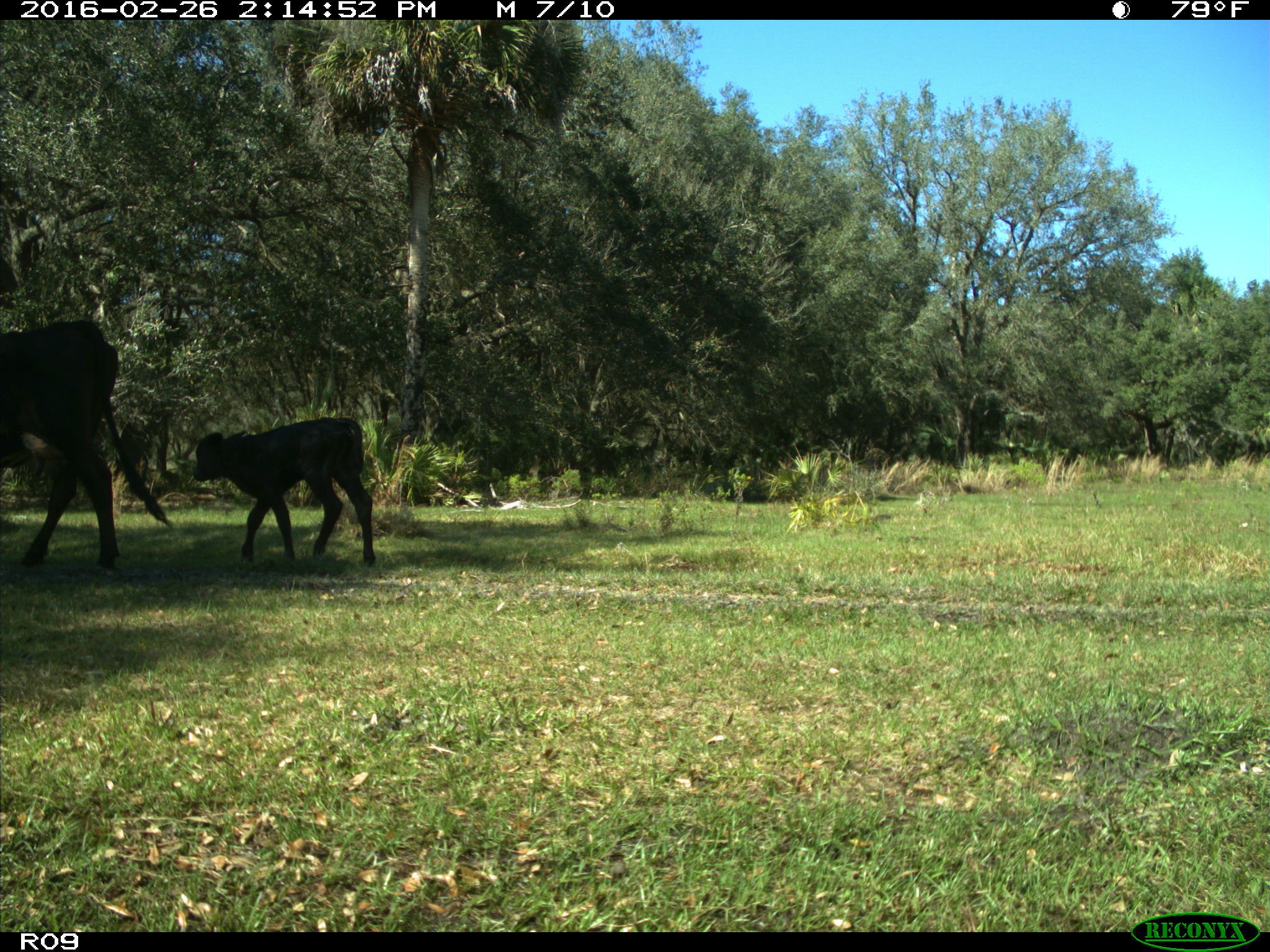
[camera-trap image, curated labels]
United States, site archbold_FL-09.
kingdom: Animalia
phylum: Chordata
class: Mammalia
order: Artiodactyla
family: Bovidae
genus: Bos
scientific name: Bos taurus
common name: domestic cow